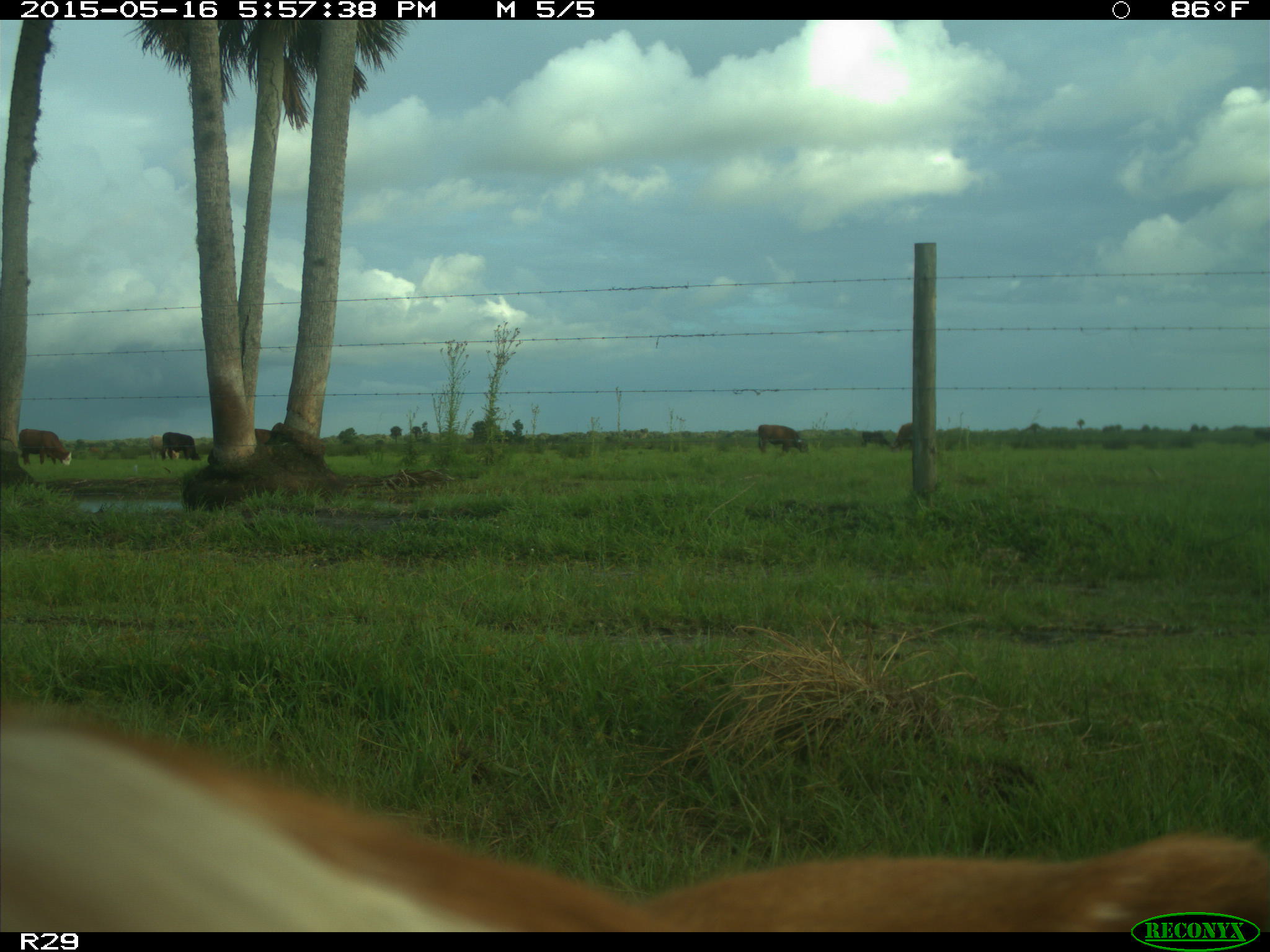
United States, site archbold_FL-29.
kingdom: Animalia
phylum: Chordata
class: Mammalia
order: Artiodactyla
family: Bovidae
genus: Bos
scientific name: Bos taurus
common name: domestic cow